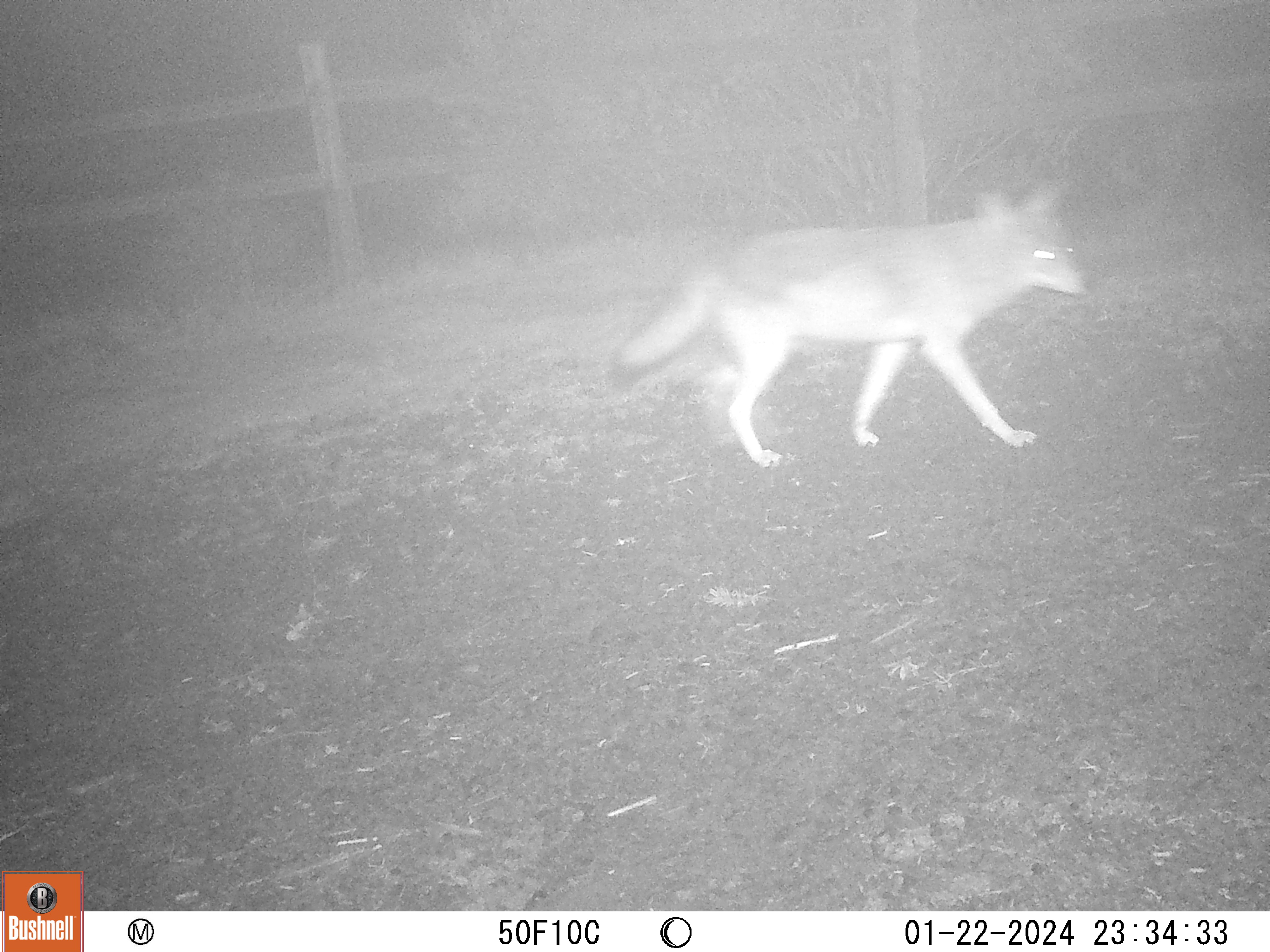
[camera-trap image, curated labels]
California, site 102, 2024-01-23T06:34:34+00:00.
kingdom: Animalia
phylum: Chordata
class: Mammalia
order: Carnivora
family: Canidae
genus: Urocyon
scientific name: Urocyon cinereoargenteus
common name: gray fox